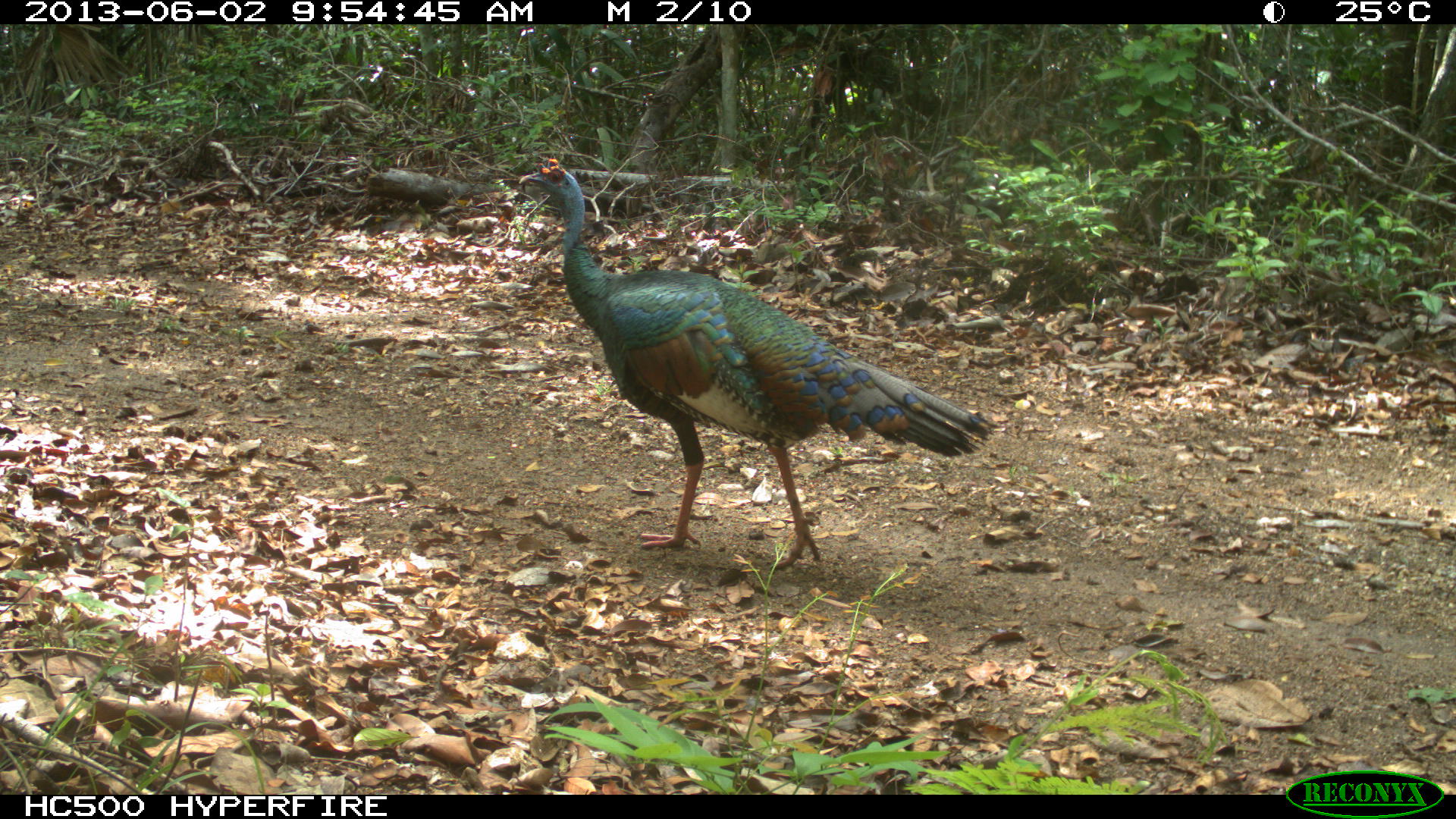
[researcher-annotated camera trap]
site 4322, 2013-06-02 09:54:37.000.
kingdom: Animalia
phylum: Chordata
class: Aves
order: Galliformes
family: Phasianidae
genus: Meleagris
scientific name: Meleagris ocellata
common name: ocellated turkey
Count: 1.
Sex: male.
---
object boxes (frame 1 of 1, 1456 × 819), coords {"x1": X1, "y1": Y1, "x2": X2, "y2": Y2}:
meleagris ocellata: {"x1": 516, "y1": 158, "x2": 995, "y2": 569}